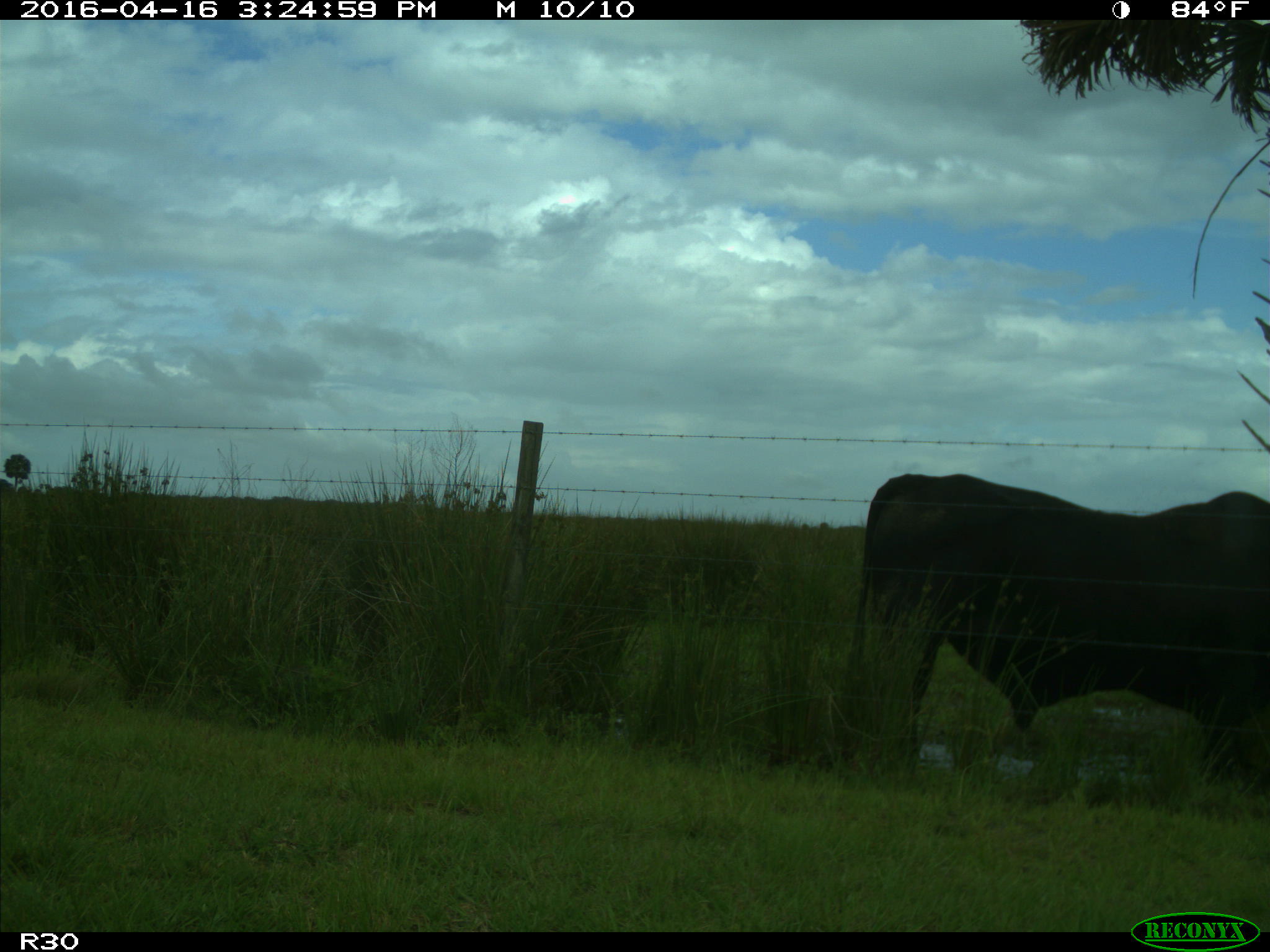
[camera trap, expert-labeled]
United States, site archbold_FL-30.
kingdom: Animalia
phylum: Chordata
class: Mammalia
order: Artiodactyla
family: Bovidae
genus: Bos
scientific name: Bos taurus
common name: domestic cow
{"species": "Bos taurus (domestic cow)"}